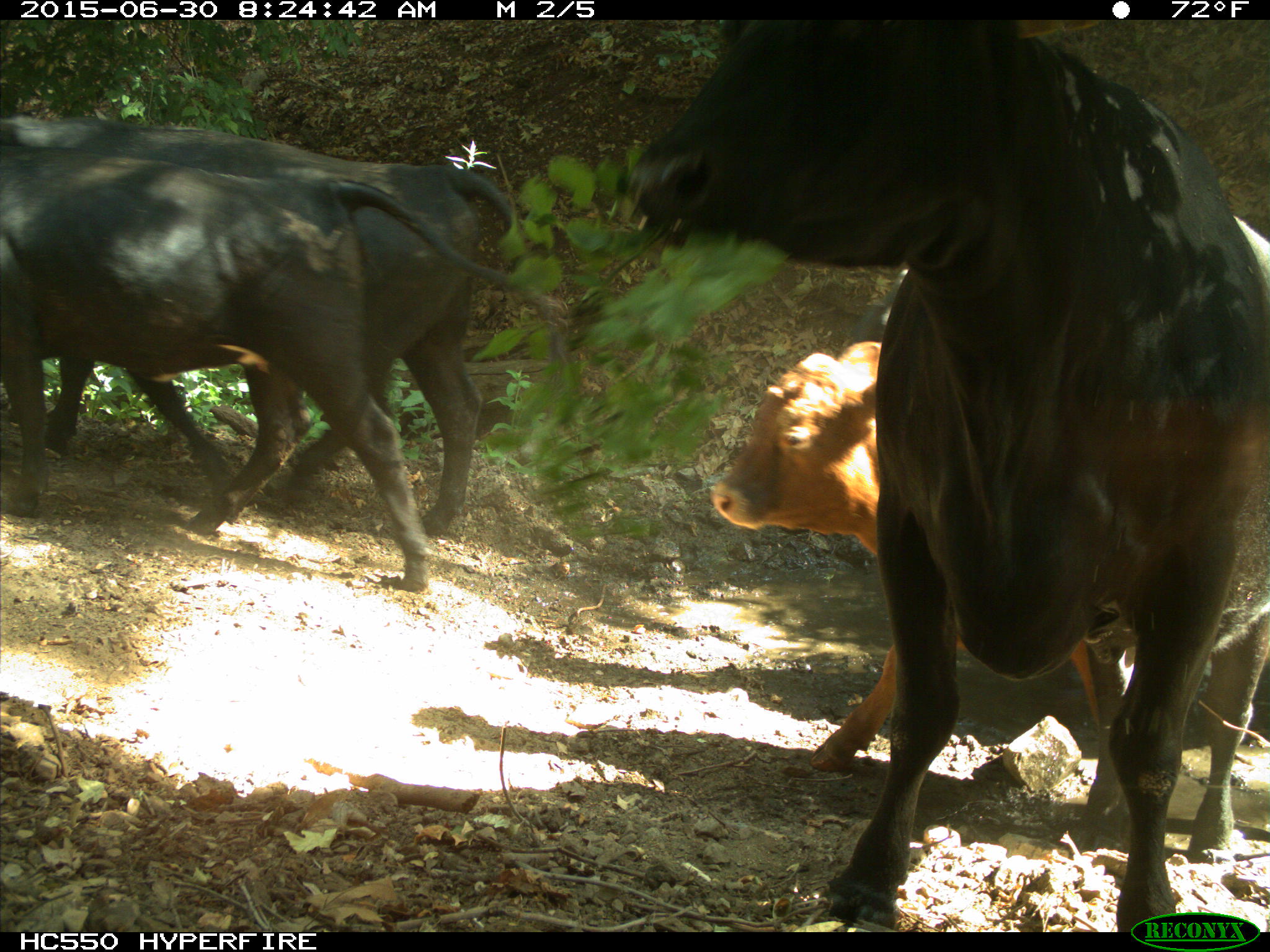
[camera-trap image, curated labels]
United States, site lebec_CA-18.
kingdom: Animalia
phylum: Chordata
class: Mammalia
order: Artiodactyla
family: Bovidae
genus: Bos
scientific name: Bos taurus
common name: domestic cow